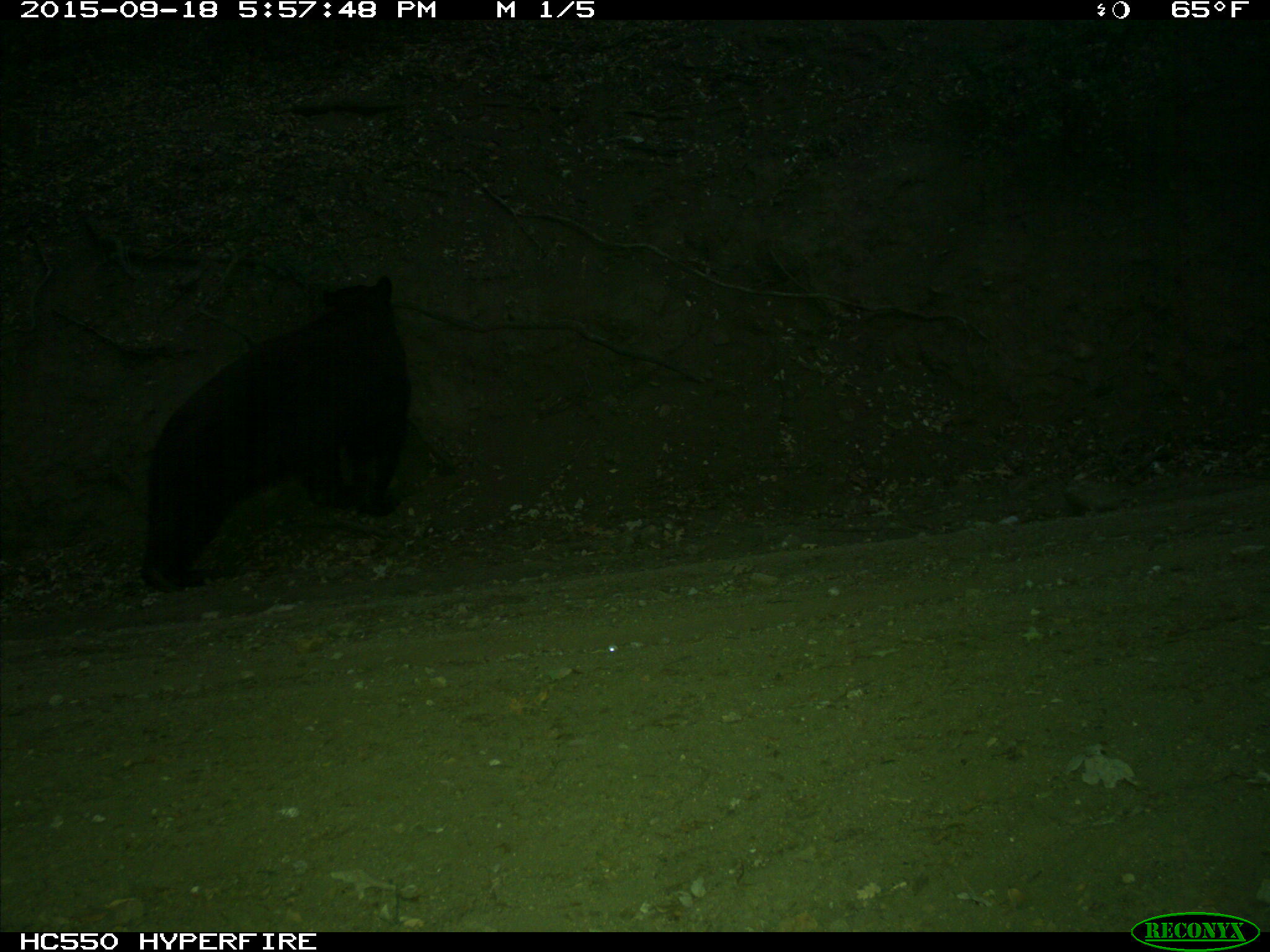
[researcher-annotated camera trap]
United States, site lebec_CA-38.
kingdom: Animalia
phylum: Chordata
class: Mammalia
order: Carnivora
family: Ursidae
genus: Ursus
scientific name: Ursus americanus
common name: american black bear